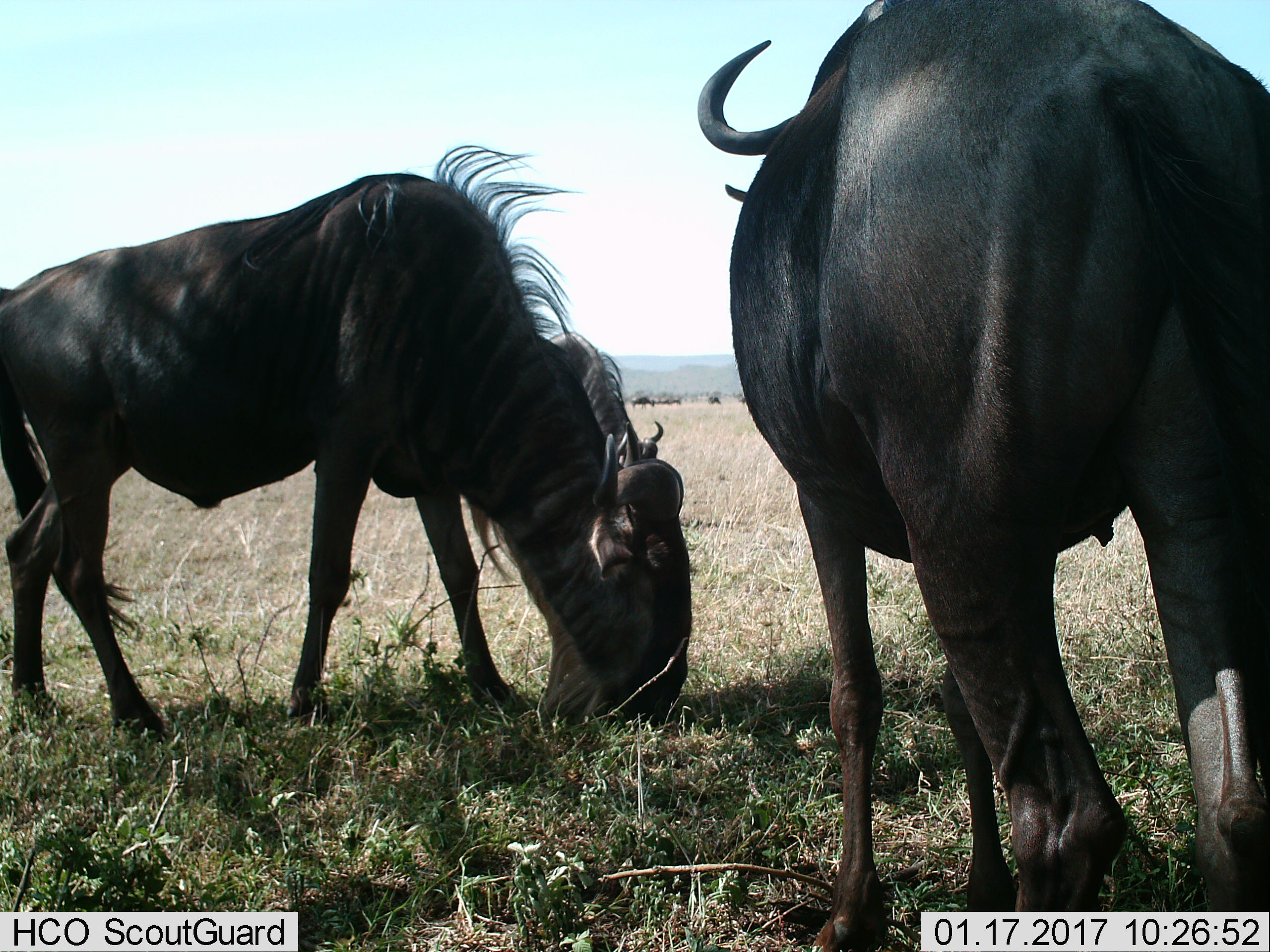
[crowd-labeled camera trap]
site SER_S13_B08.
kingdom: Animalia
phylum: Chordata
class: Mammalia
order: Artiodactyla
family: Bovidae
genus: Connochaetes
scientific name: Connochaetes taurinus taurinus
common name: blue wildebeest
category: wildebeestblue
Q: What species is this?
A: Wildebeestblue (blue wildebeest) (Connochaetes taurinus taurinus).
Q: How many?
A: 2.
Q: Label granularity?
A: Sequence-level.